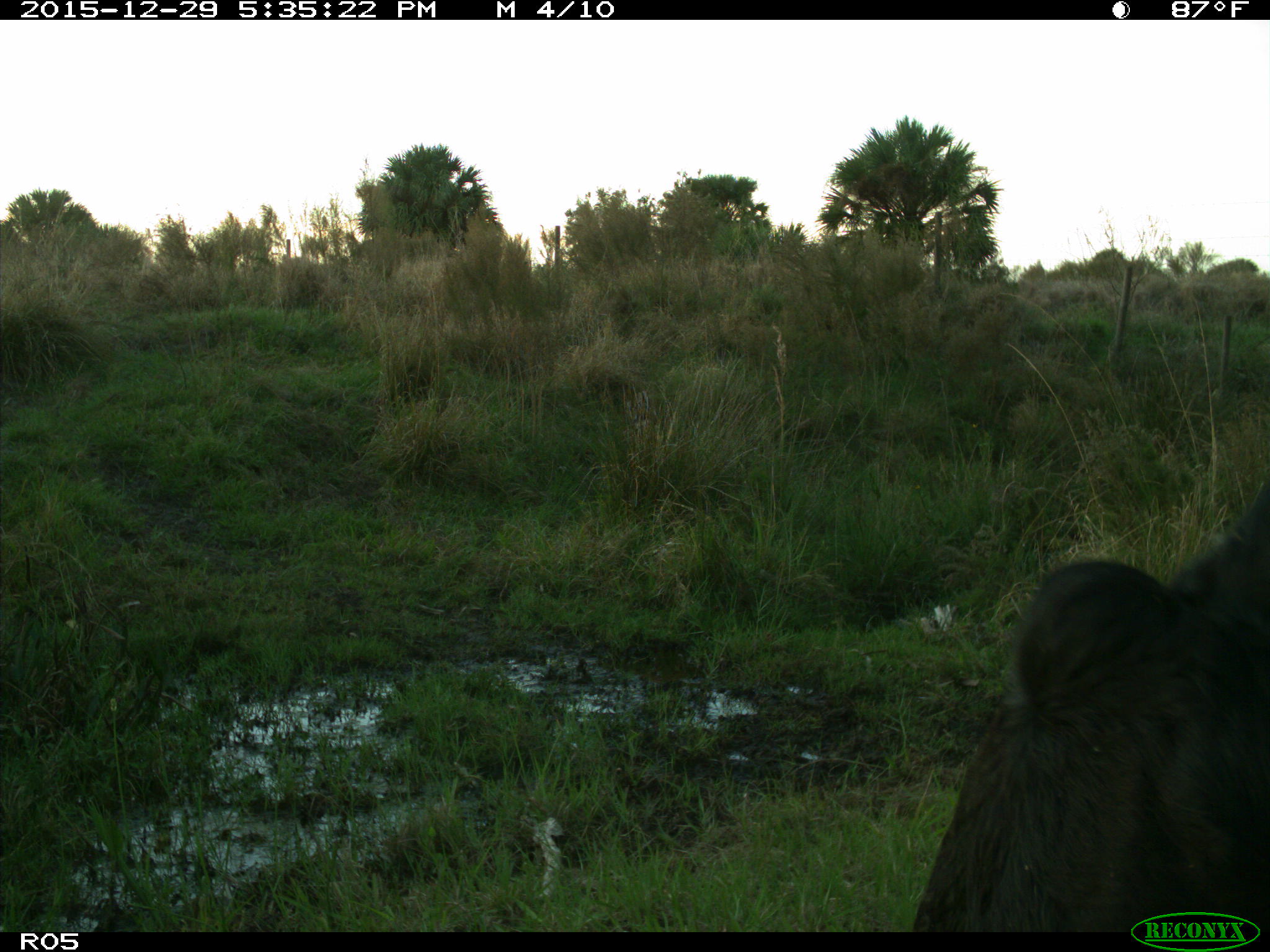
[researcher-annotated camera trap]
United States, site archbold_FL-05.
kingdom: Animalia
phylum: Chordata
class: Mammalia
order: Artiodactyla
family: Bovidae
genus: Bos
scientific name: Bos taurus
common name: domestic cow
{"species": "Bos taurus (domestic cow)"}